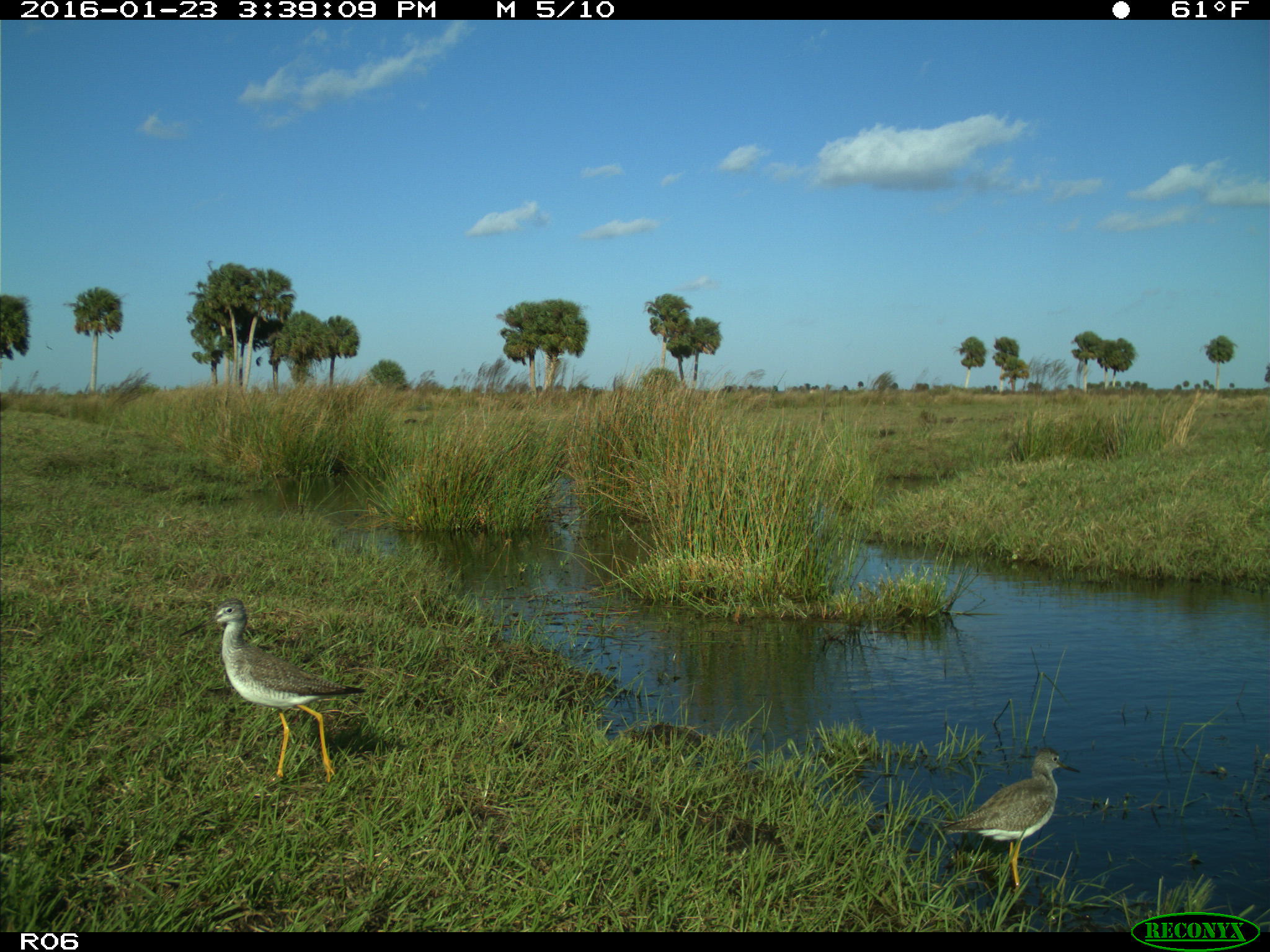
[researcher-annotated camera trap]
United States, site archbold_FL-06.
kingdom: Animalia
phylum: Chordata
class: Aves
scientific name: Aves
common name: birds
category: unidentified bird